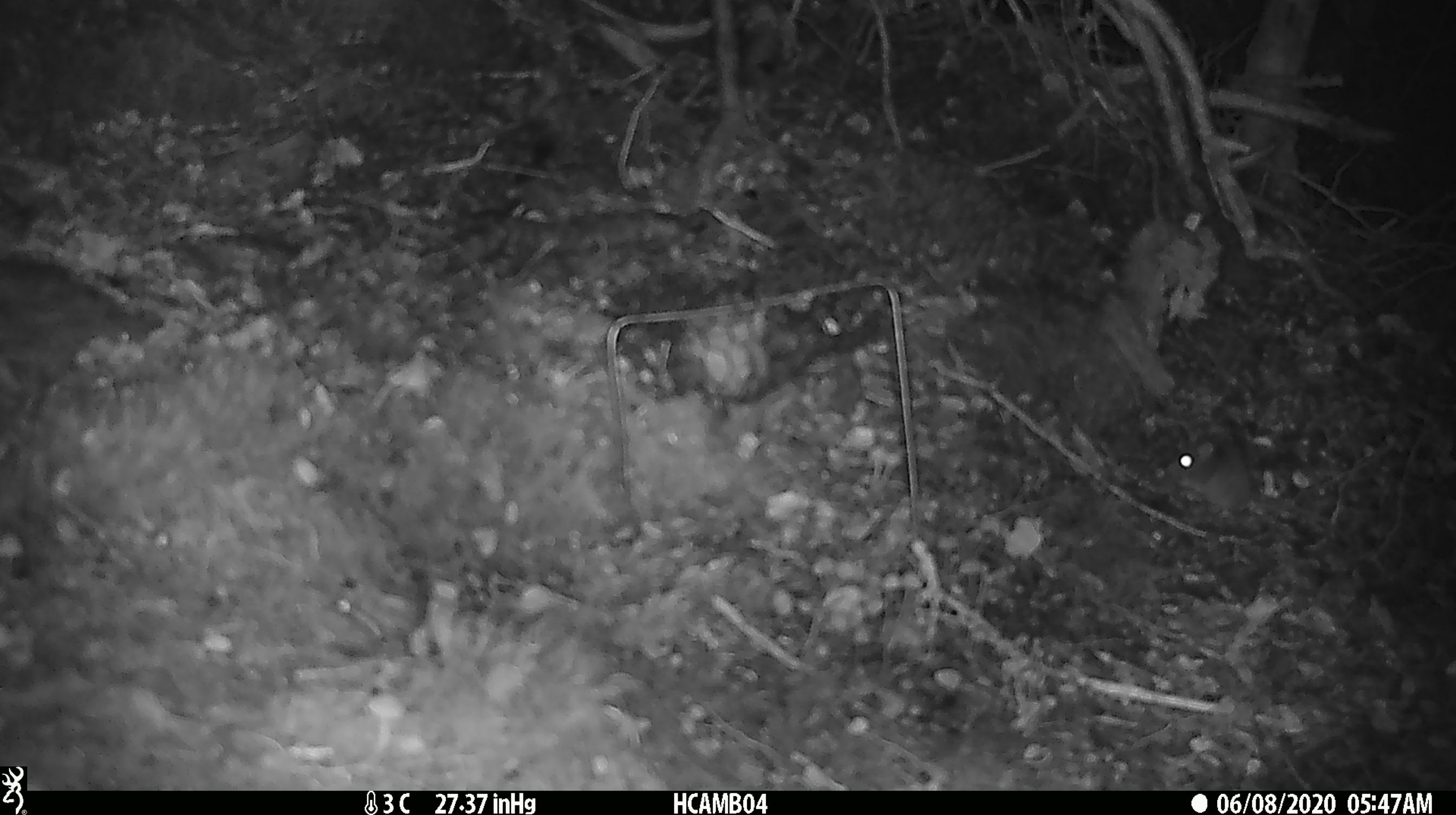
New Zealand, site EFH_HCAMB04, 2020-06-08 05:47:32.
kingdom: Animalia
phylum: Chordata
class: Mammalia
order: Rodentia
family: Muridae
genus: Mus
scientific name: Mus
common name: mouse